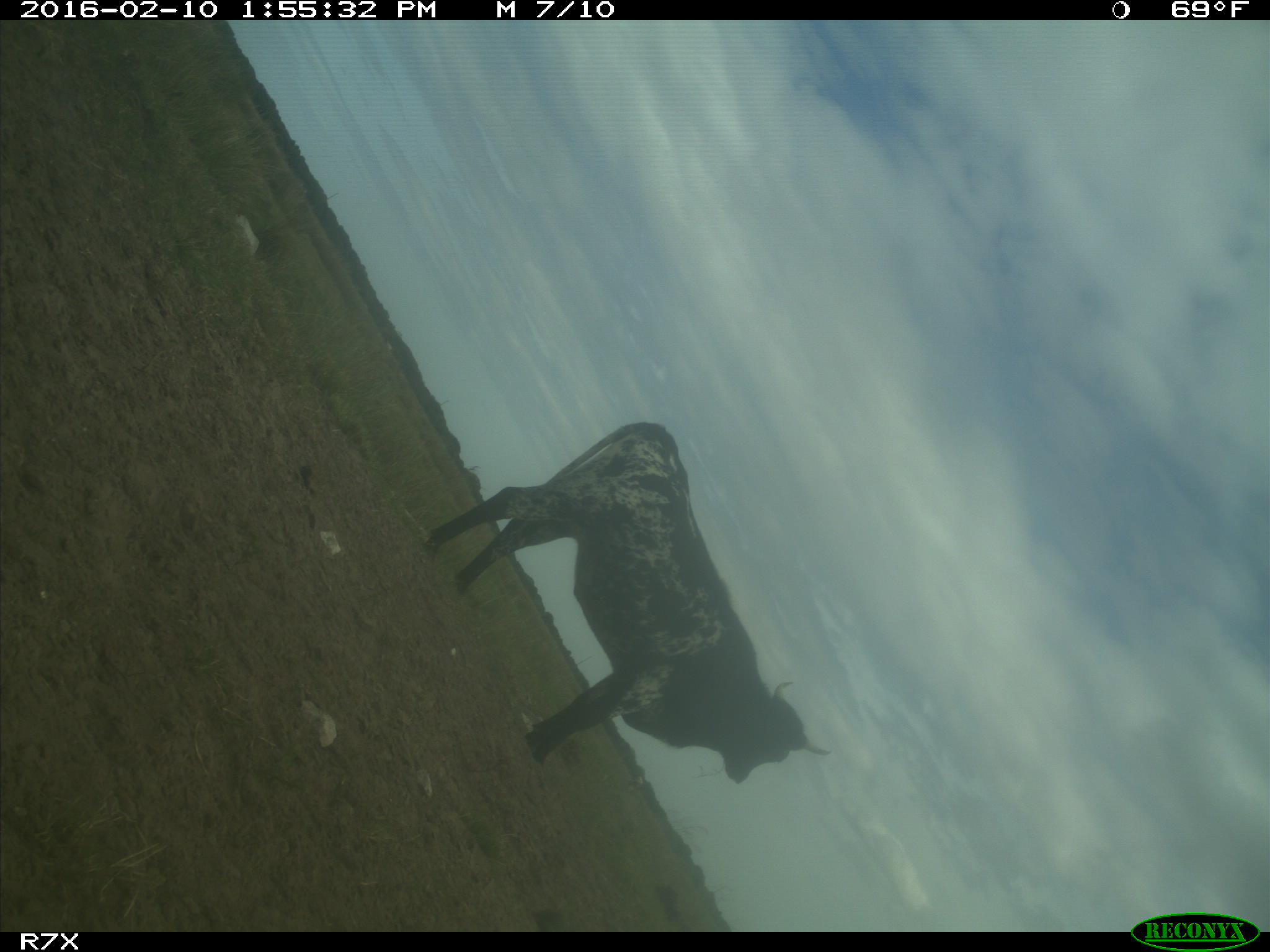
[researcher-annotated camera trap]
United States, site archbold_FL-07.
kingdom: Animalia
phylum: Chordata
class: Mammalia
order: Artiodactyla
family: Bovidae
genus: Bos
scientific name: Bos taurus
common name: domestic cow